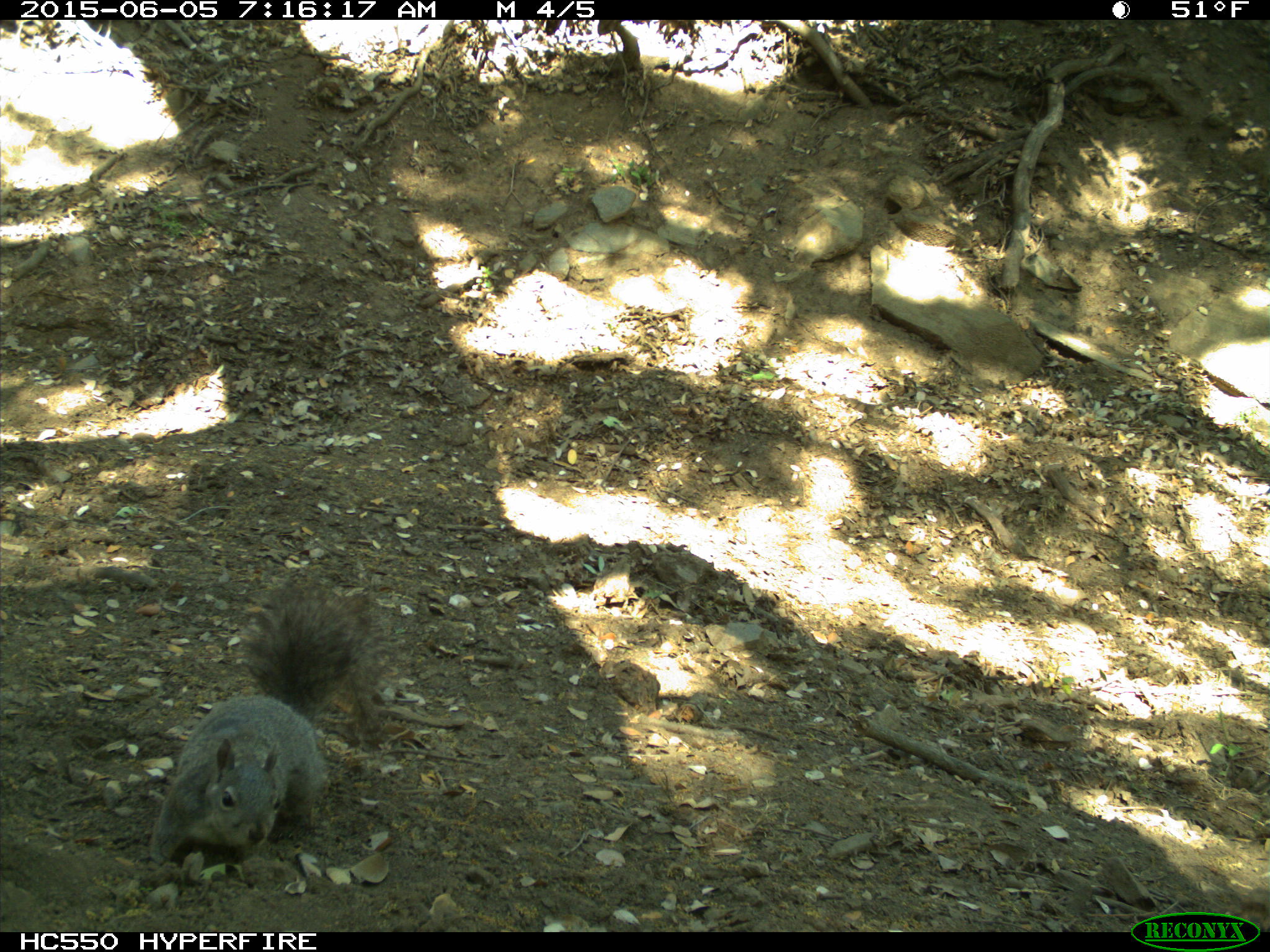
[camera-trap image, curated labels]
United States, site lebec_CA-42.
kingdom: Animalia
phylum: Chordata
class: Mammalia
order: Rodentia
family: Sciuridae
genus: Sciurus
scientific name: Sciurus carolinensis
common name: eastern gray squirrel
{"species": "Sciurus carolinensis (eastern gray squirrel)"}